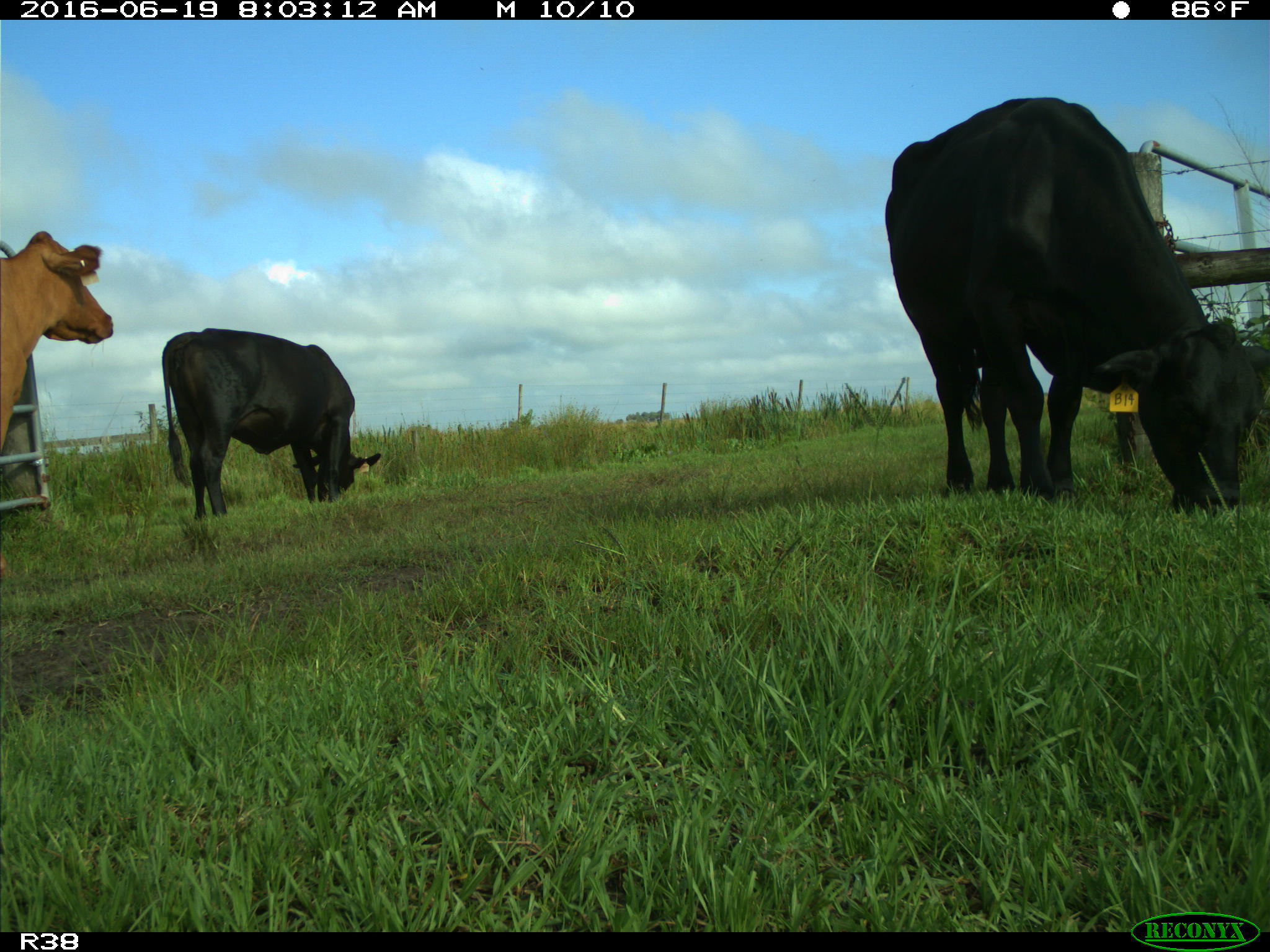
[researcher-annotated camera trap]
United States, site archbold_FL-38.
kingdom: Animalia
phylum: Chordata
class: Mammalia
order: Artiodactyla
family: Bovidae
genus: Bos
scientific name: Bos taurus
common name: domestic cow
Bos taurus (domestic cow).